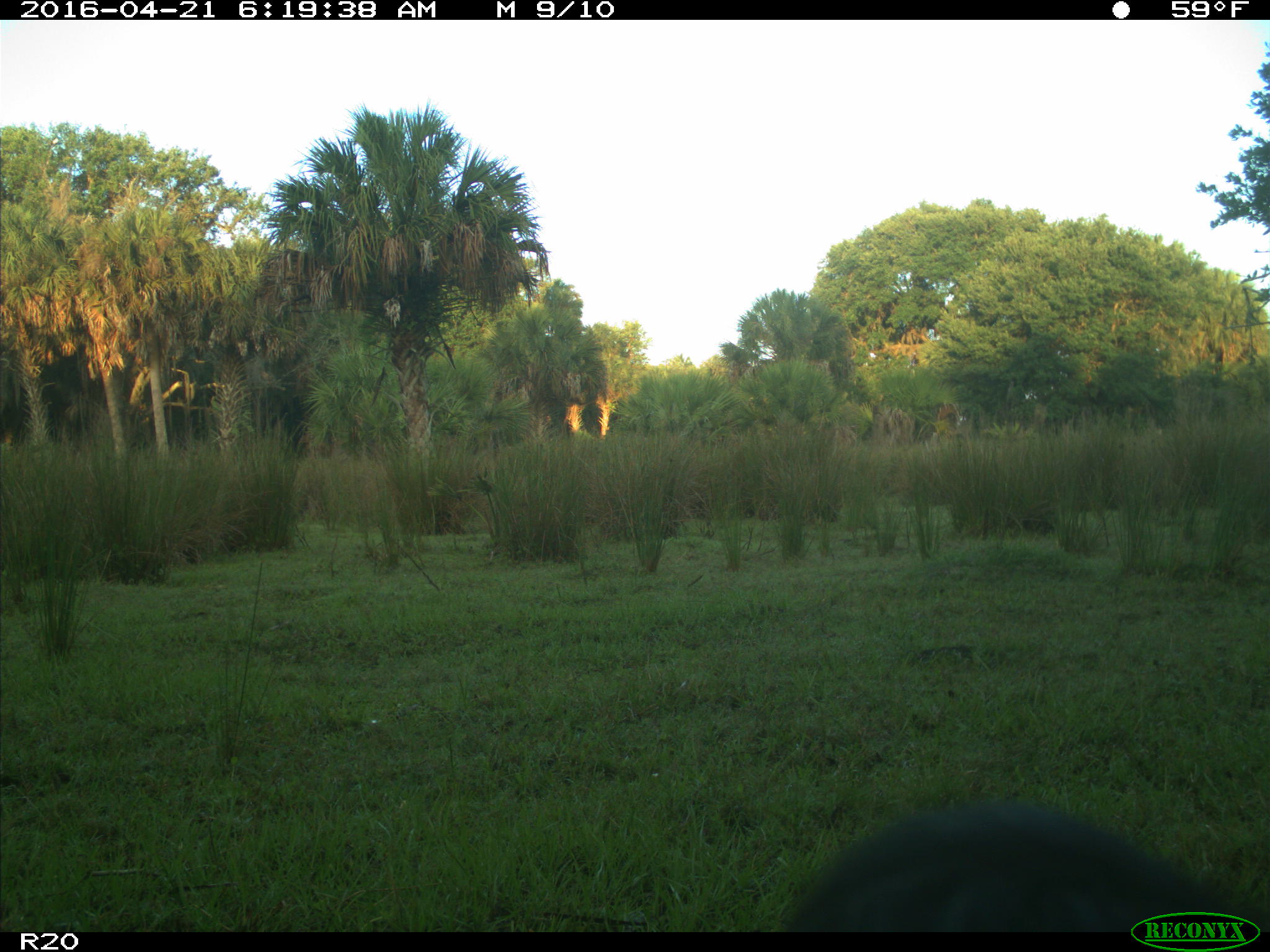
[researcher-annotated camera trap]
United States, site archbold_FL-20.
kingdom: Animalia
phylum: Chordata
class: Mammalia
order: Artiodactyla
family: Bovidae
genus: Bos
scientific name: Bos taurus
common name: domestic cow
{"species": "Bos taurus (domestic cow)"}